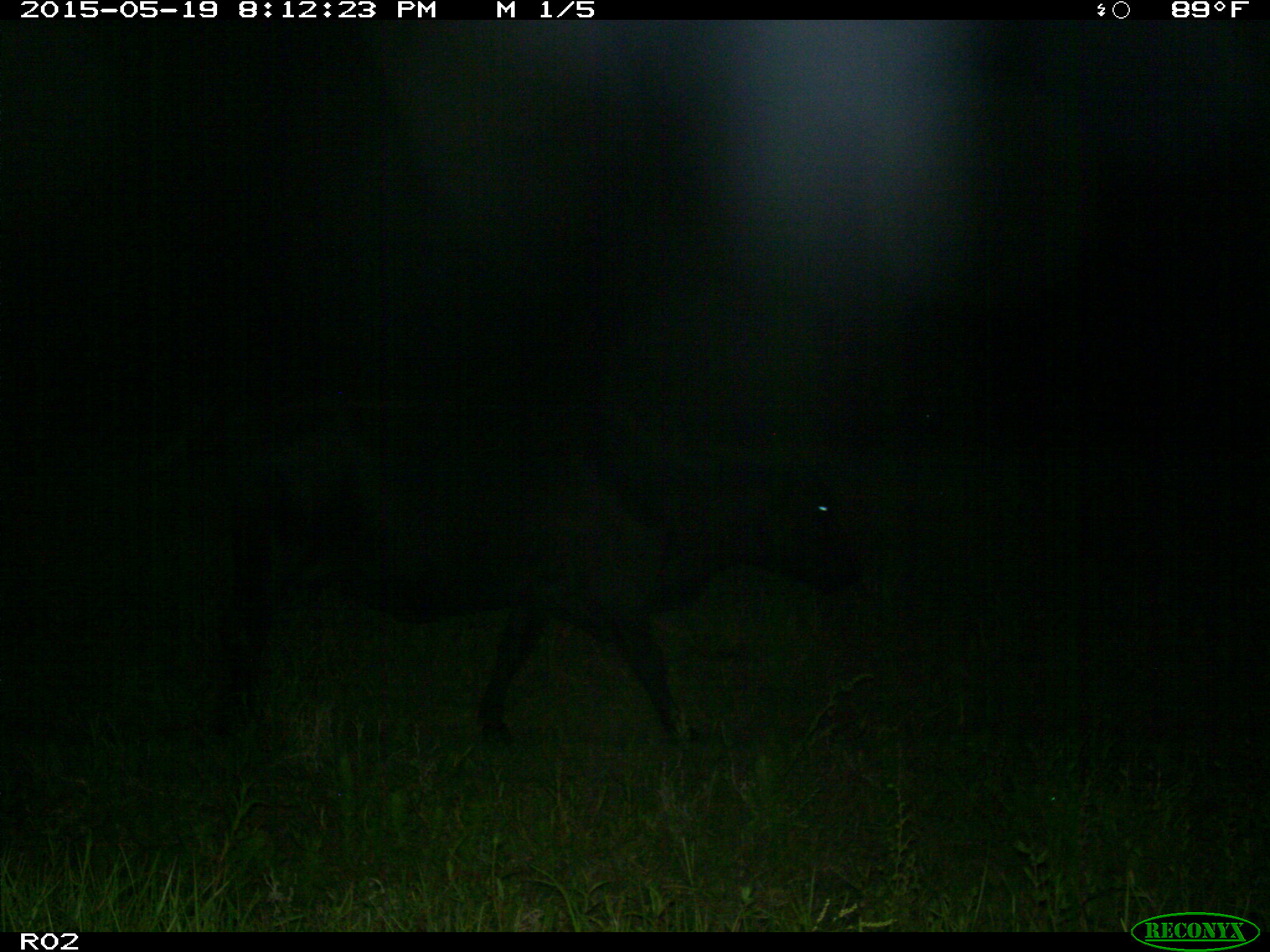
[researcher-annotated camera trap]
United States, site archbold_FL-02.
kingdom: Animalia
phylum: Chordata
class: Mammalia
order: Artiodactyla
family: Bovidae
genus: Bos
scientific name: Bos taurus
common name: domestic cow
Bos taurus (domestic cow).